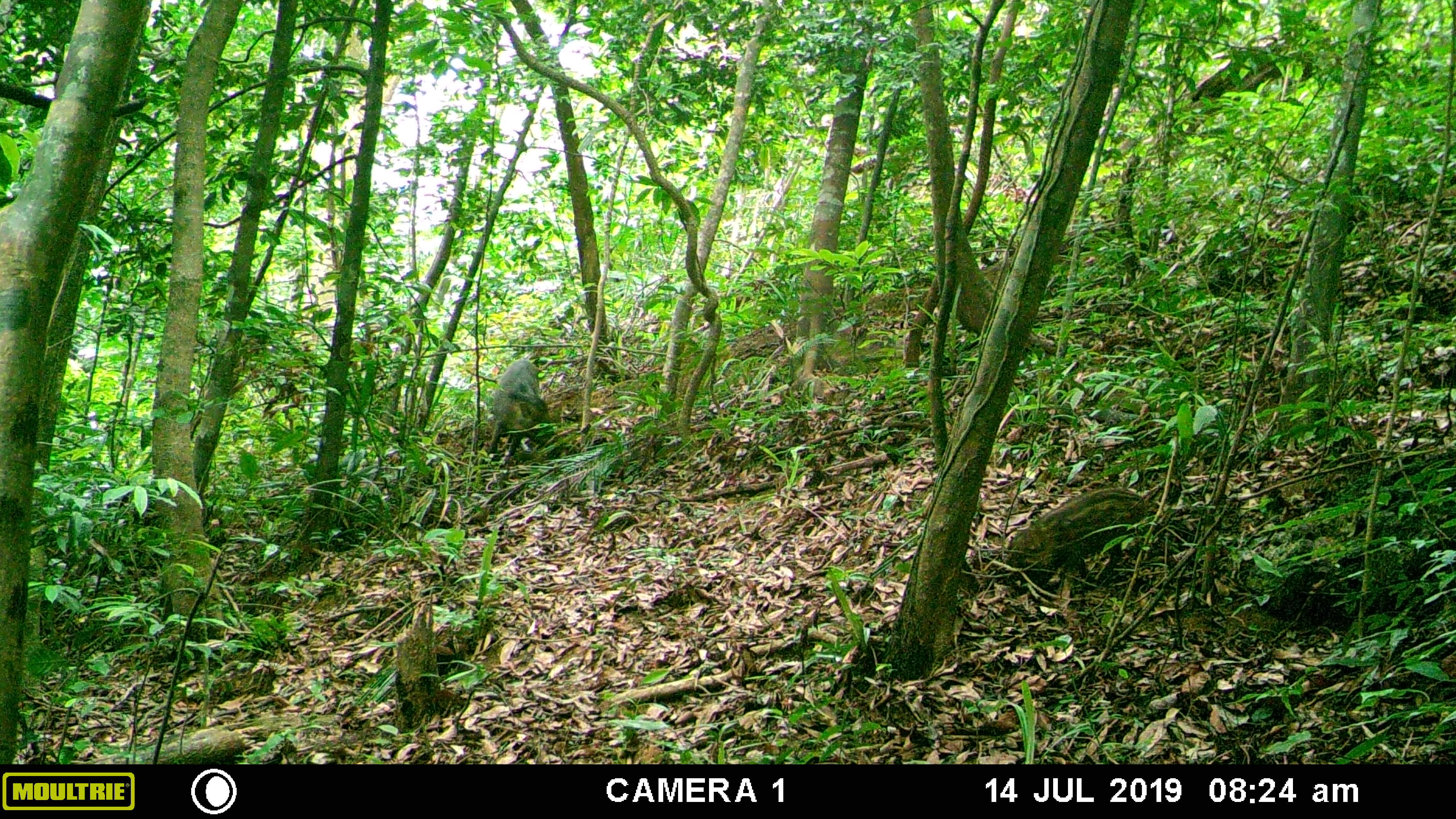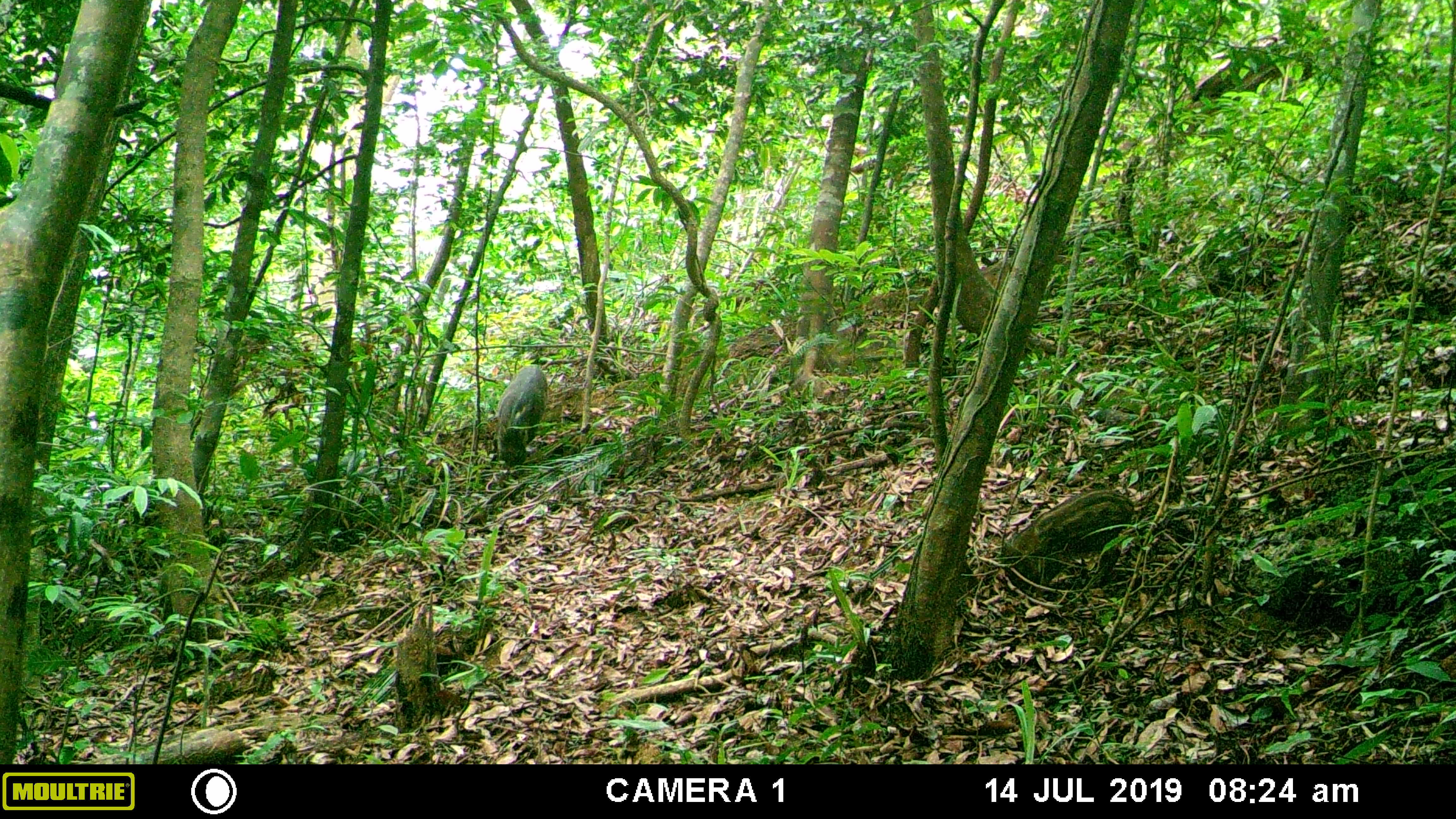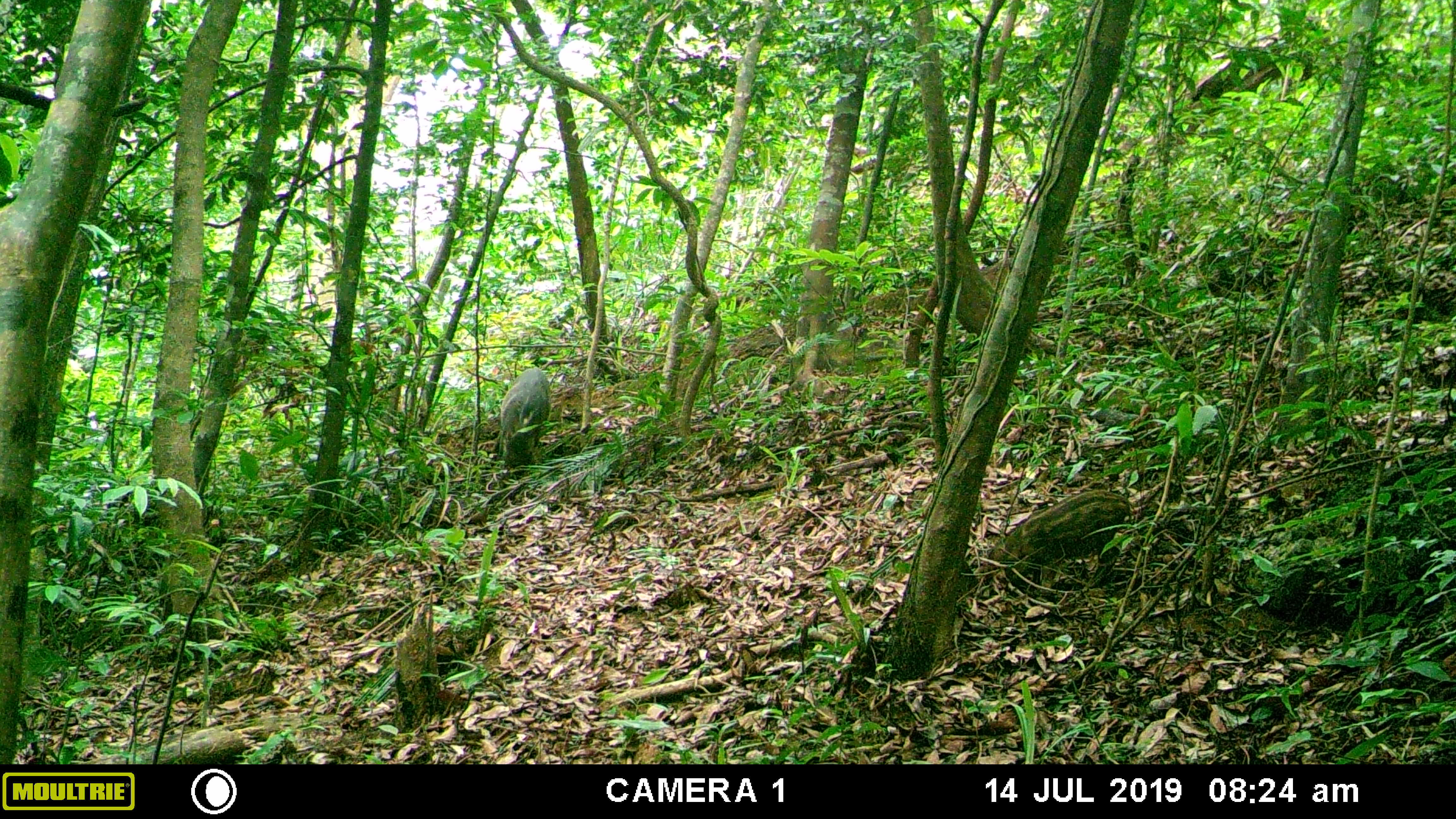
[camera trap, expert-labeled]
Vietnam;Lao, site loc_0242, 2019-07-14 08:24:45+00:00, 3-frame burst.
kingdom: Animalia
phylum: Chordata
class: Mammalia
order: Artiodactyla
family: Suidae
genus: Sus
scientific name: Sus scrofa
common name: eurasian wild pig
Eurasian wild pig (Sus scrofa). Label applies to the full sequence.